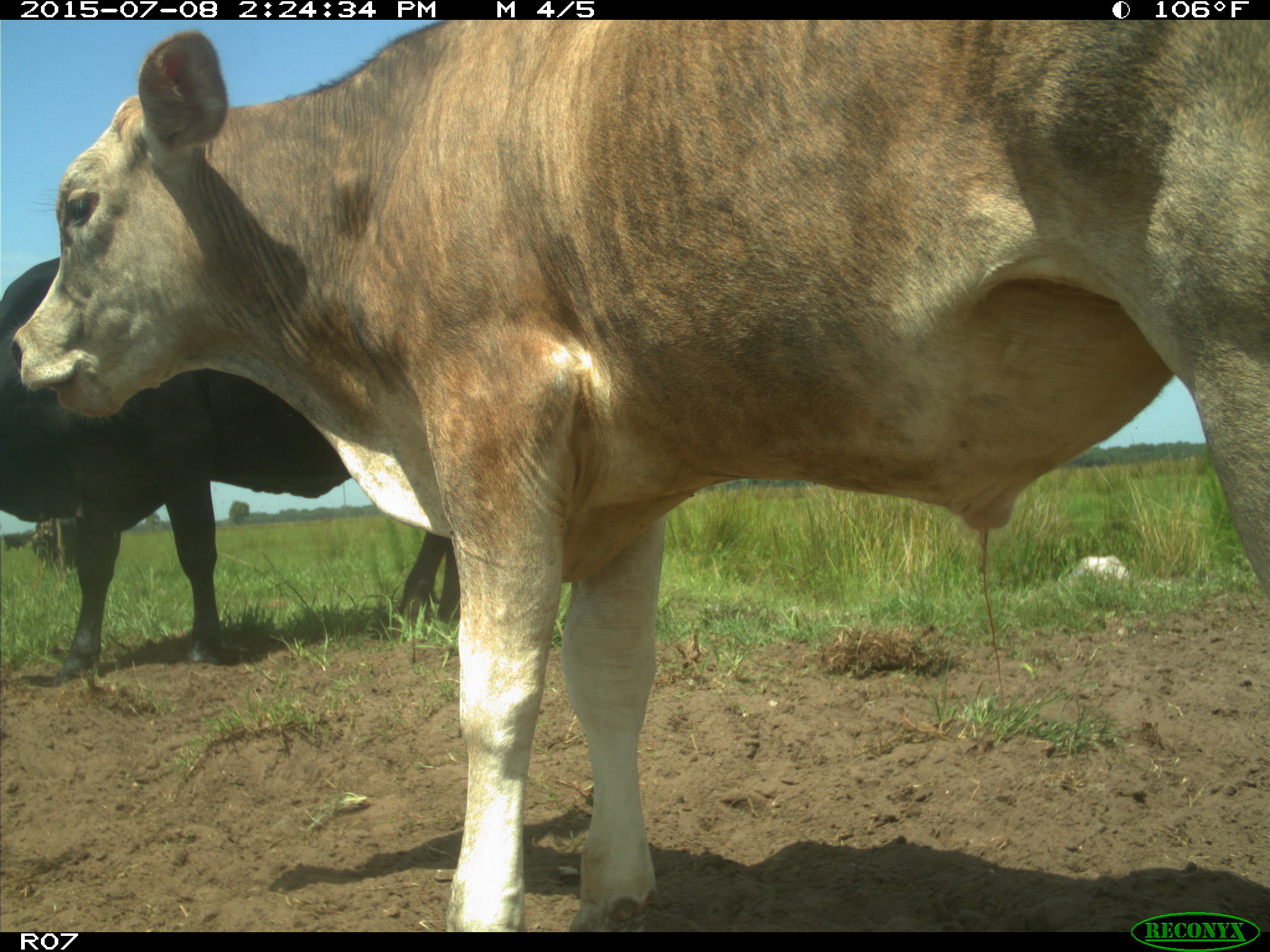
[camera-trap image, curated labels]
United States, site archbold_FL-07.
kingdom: Animalia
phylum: Chordata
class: Mammalia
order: Artiodactyla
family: Bovidae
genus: Bos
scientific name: Bos taurus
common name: domestic cow